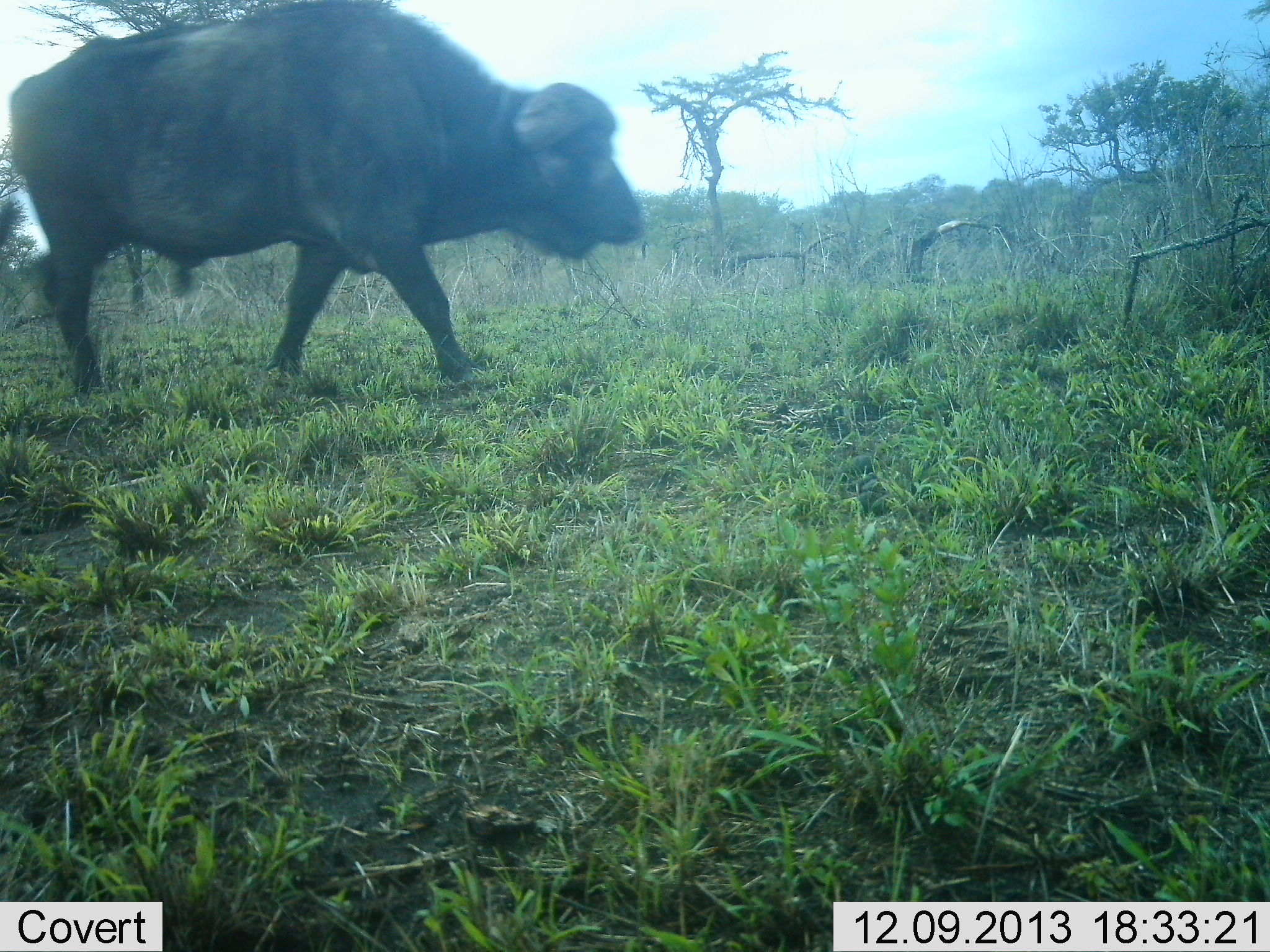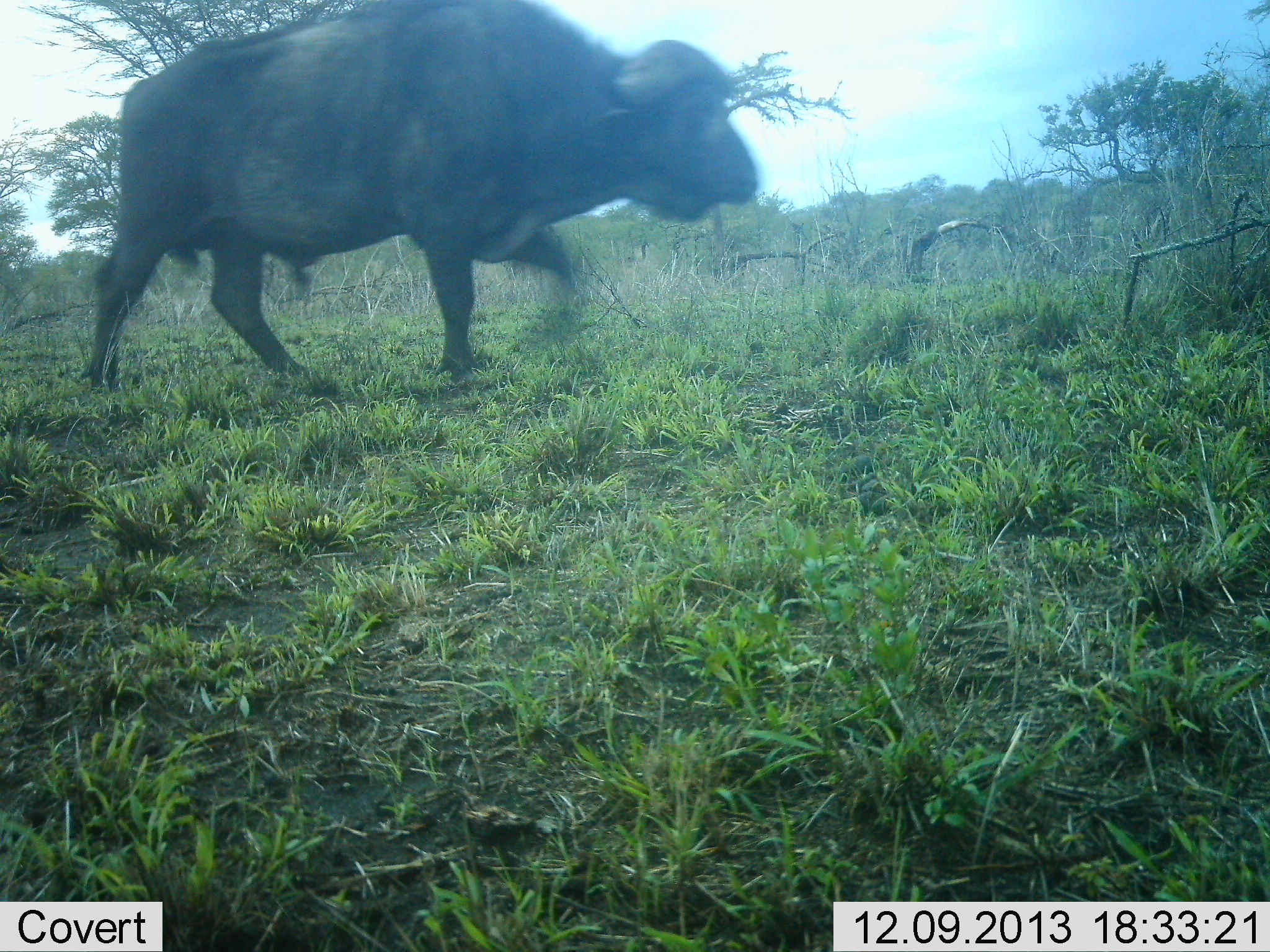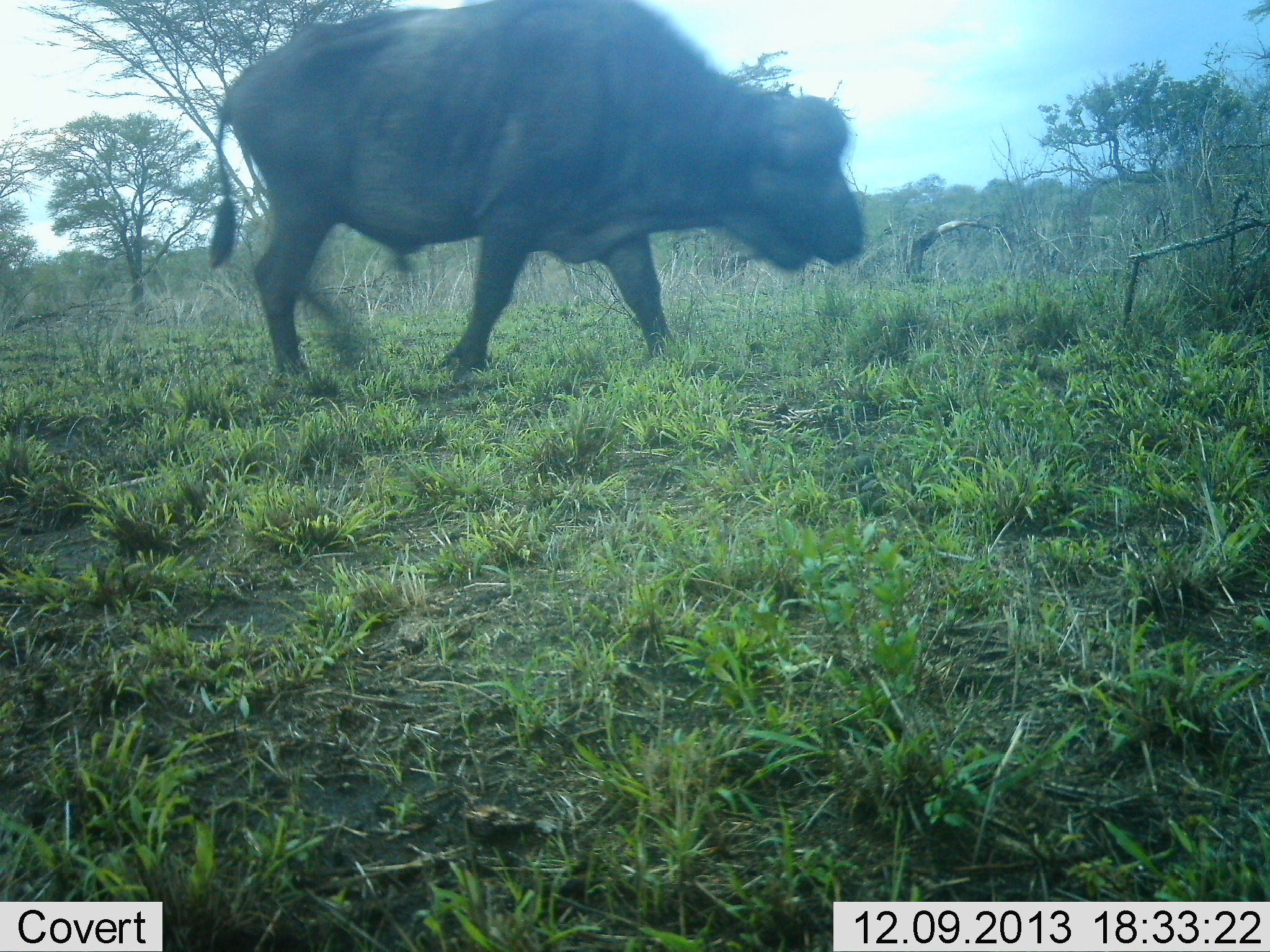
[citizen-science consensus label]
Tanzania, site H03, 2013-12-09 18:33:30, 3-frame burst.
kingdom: Animalia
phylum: Chordata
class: Mammalia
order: Artiodactyla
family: Bovidae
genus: Syncerus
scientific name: Syncerus caffer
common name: cape buffalo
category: buffalo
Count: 1.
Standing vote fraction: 0%.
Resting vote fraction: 0%.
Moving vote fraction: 100%.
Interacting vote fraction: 0%.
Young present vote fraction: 0%.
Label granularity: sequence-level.